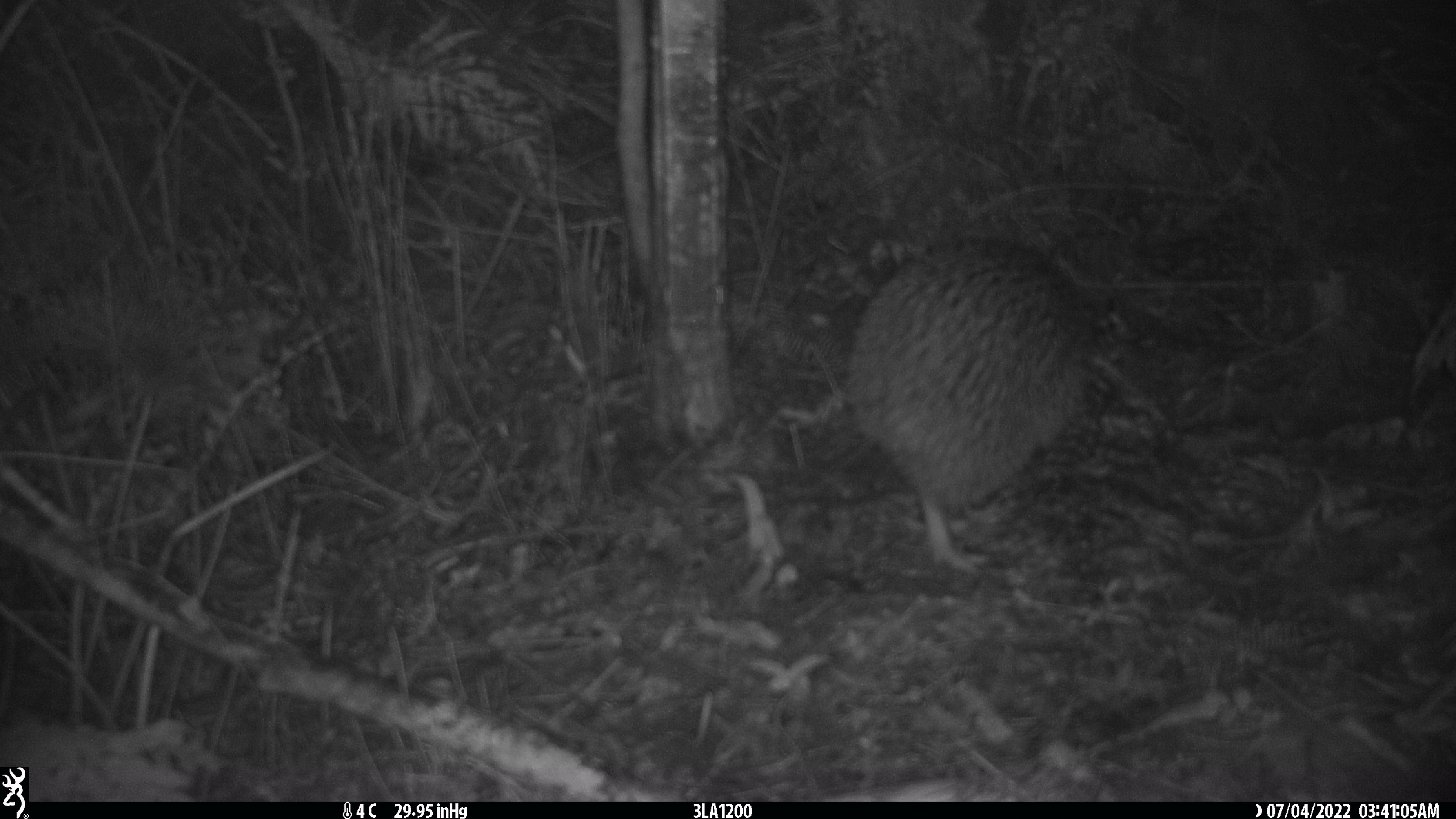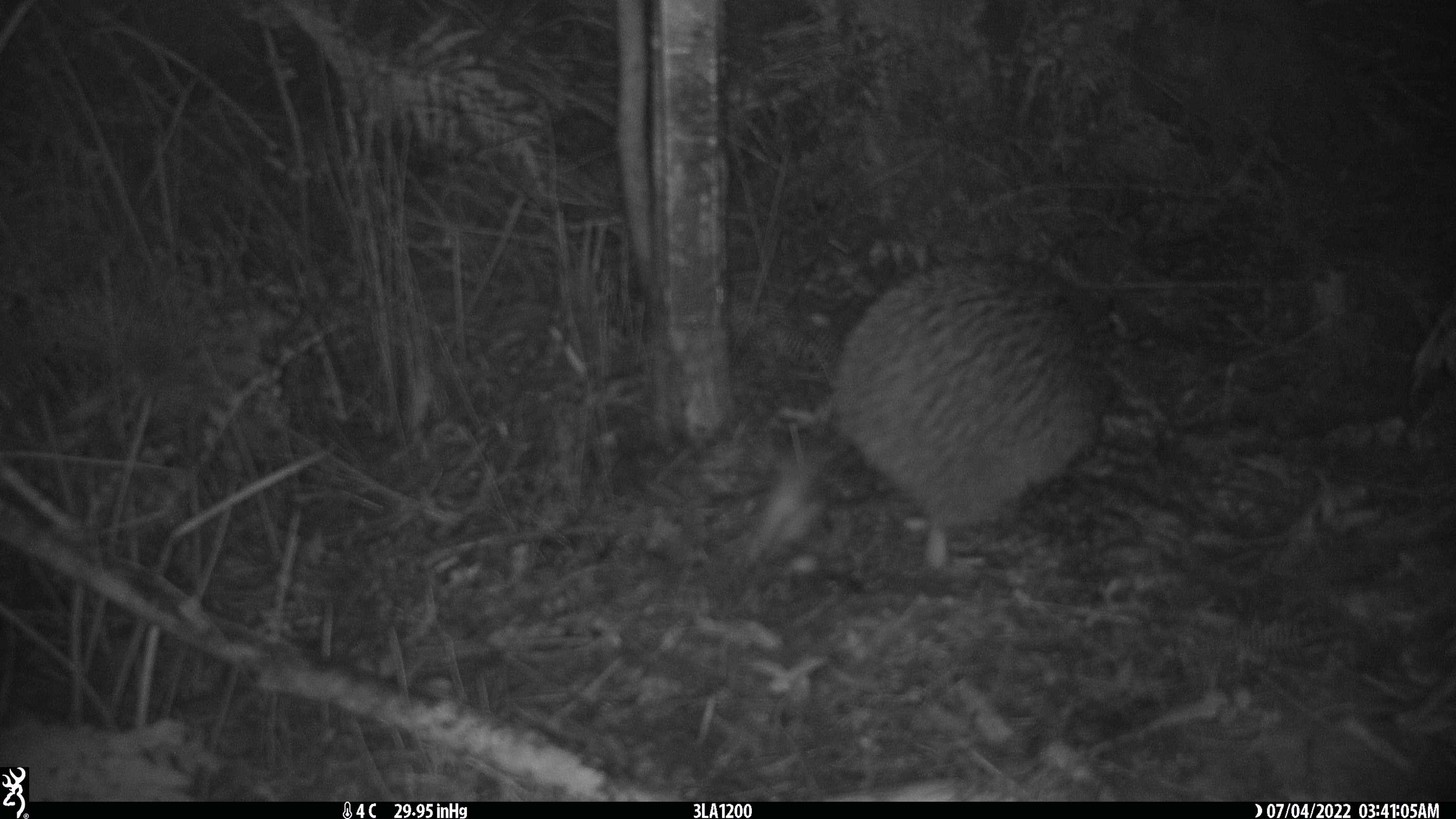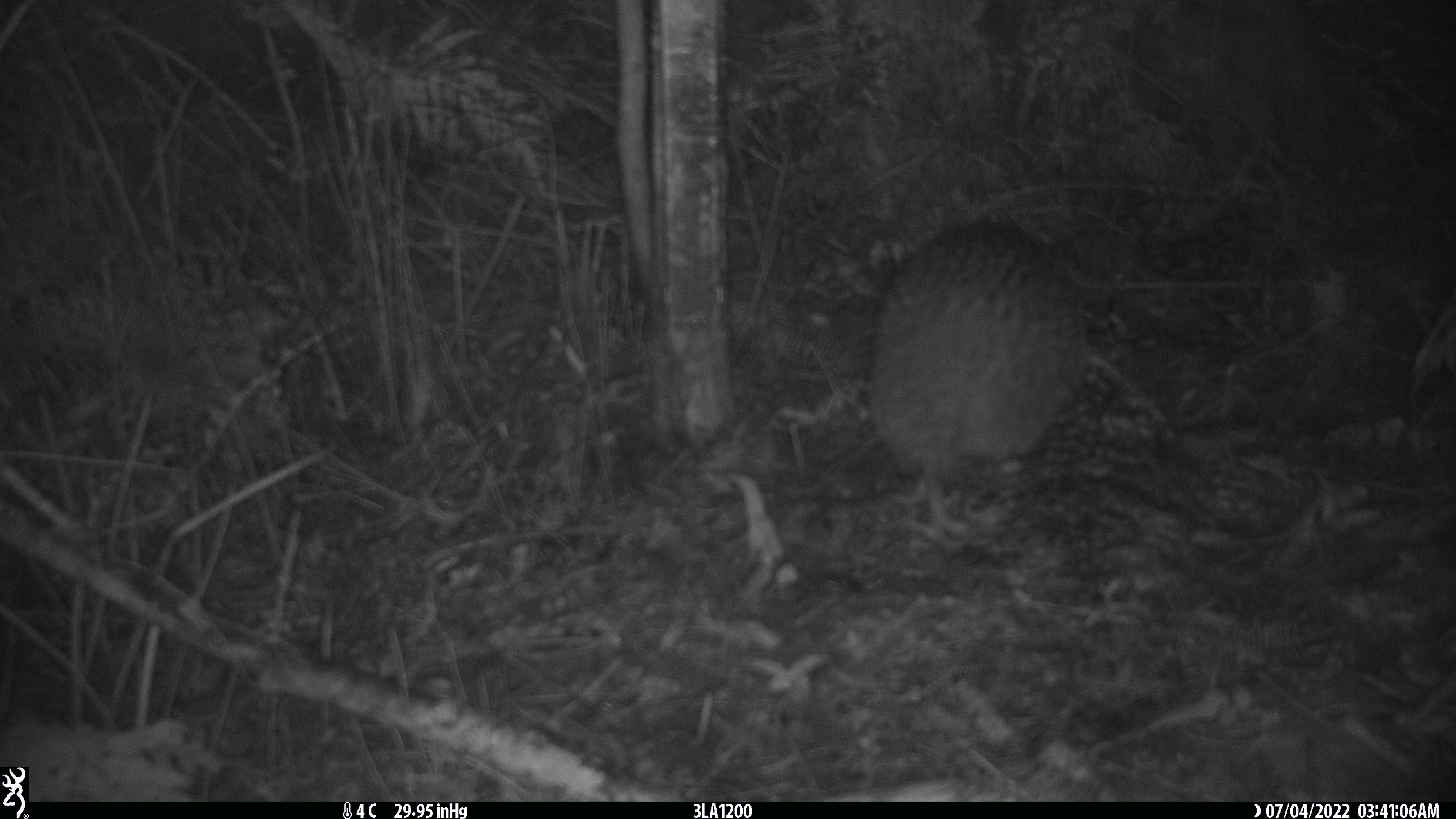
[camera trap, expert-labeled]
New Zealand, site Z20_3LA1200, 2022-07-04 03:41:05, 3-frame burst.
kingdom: Animalia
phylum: Chordata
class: Aves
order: Apterygiformes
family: Apterygidae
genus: Apteryx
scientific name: Apteryx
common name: kiwi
Kiwi (Apteryx).